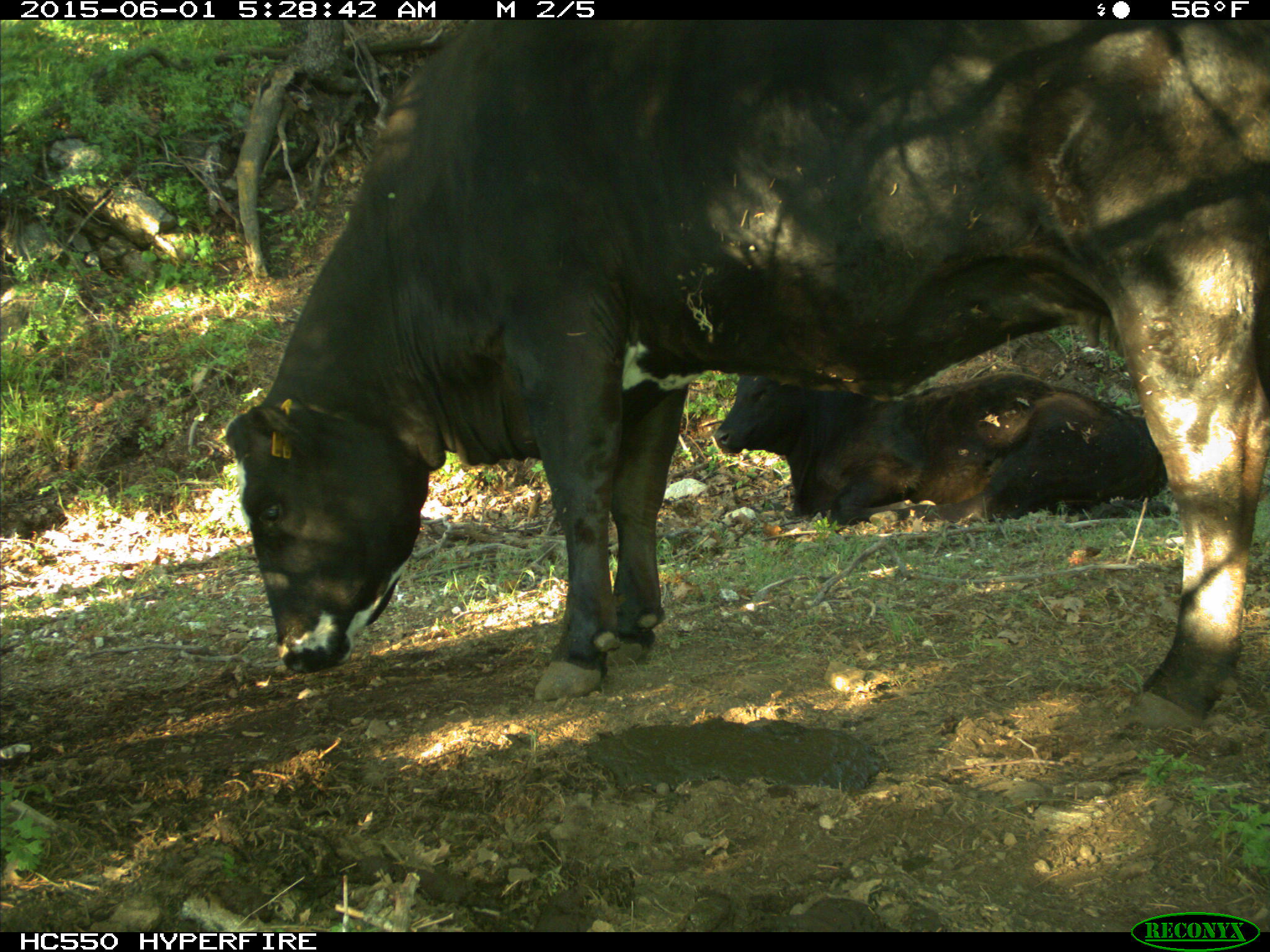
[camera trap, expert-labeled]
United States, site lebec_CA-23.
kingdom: Animalia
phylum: Chordata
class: Mammalia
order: Artiodactyla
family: Bovidae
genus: Bos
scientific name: Bos taurus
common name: domestic cow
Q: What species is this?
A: Bos taurus (domestic cow).